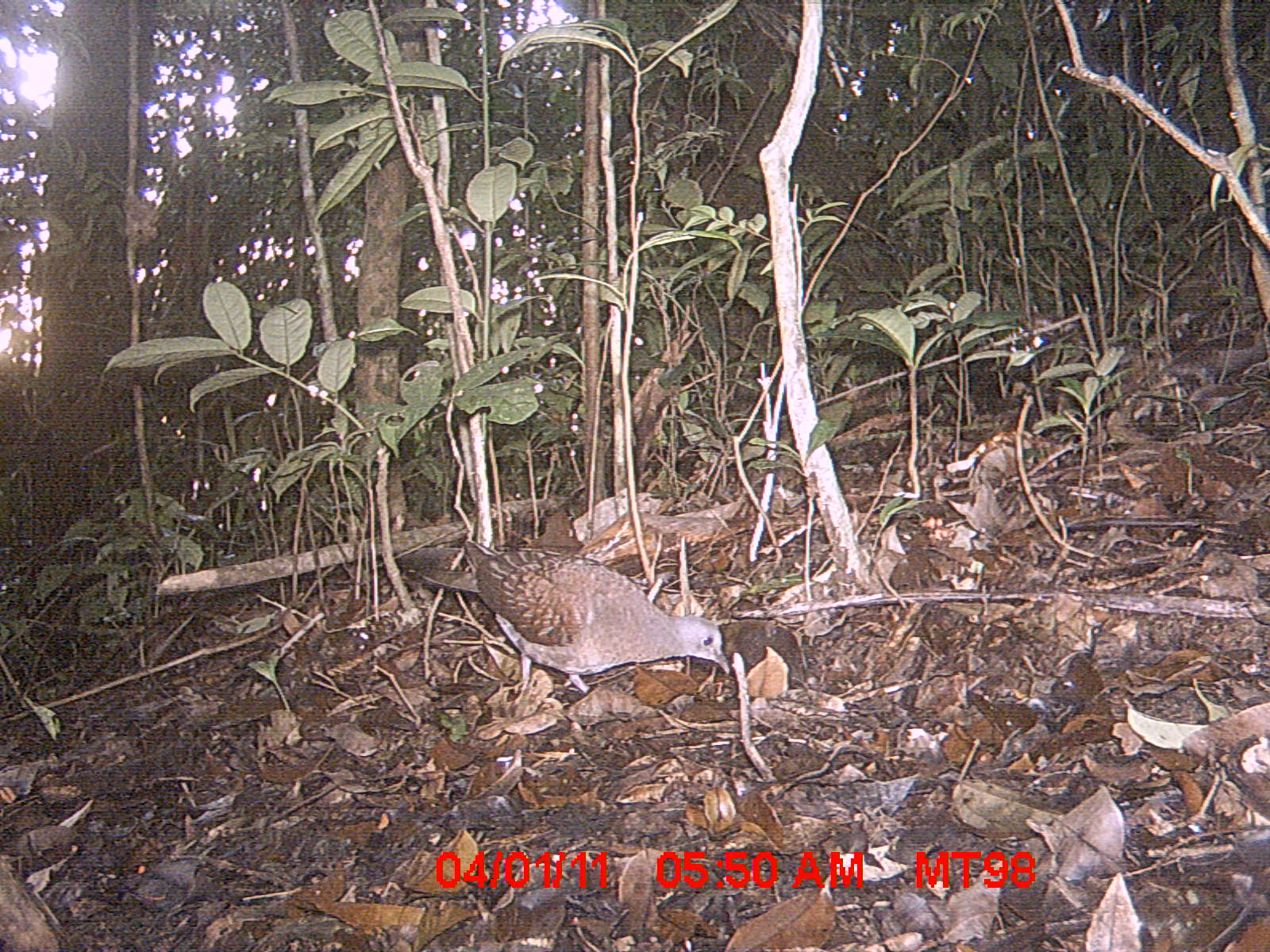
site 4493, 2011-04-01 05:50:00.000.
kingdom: Animalia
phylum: Chordata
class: Aves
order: Columbiformes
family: Columbidae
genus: Streptopelia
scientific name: Streptopelia picturata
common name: malagasy turtle dove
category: nesoenas picturata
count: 1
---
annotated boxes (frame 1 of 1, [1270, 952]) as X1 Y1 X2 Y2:
nesoenas picturata: 399 540 731 693